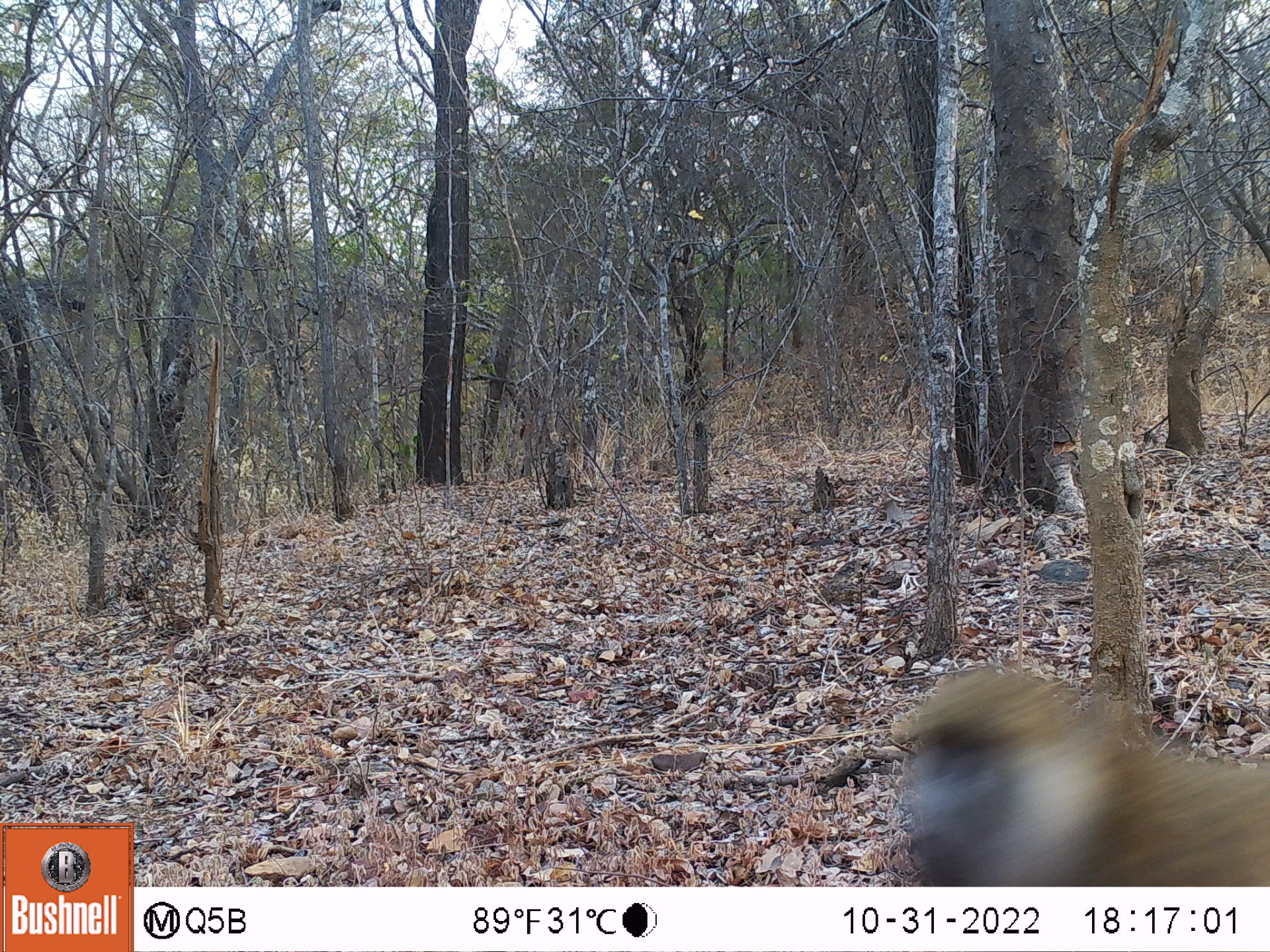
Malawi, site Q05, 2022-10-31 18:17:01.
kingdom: Animalia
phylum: Chordata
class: Mammalia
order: Primates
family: Cercopithecidae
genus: Papio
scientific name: Papio cynocephalus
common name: yellow baboon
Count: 1.